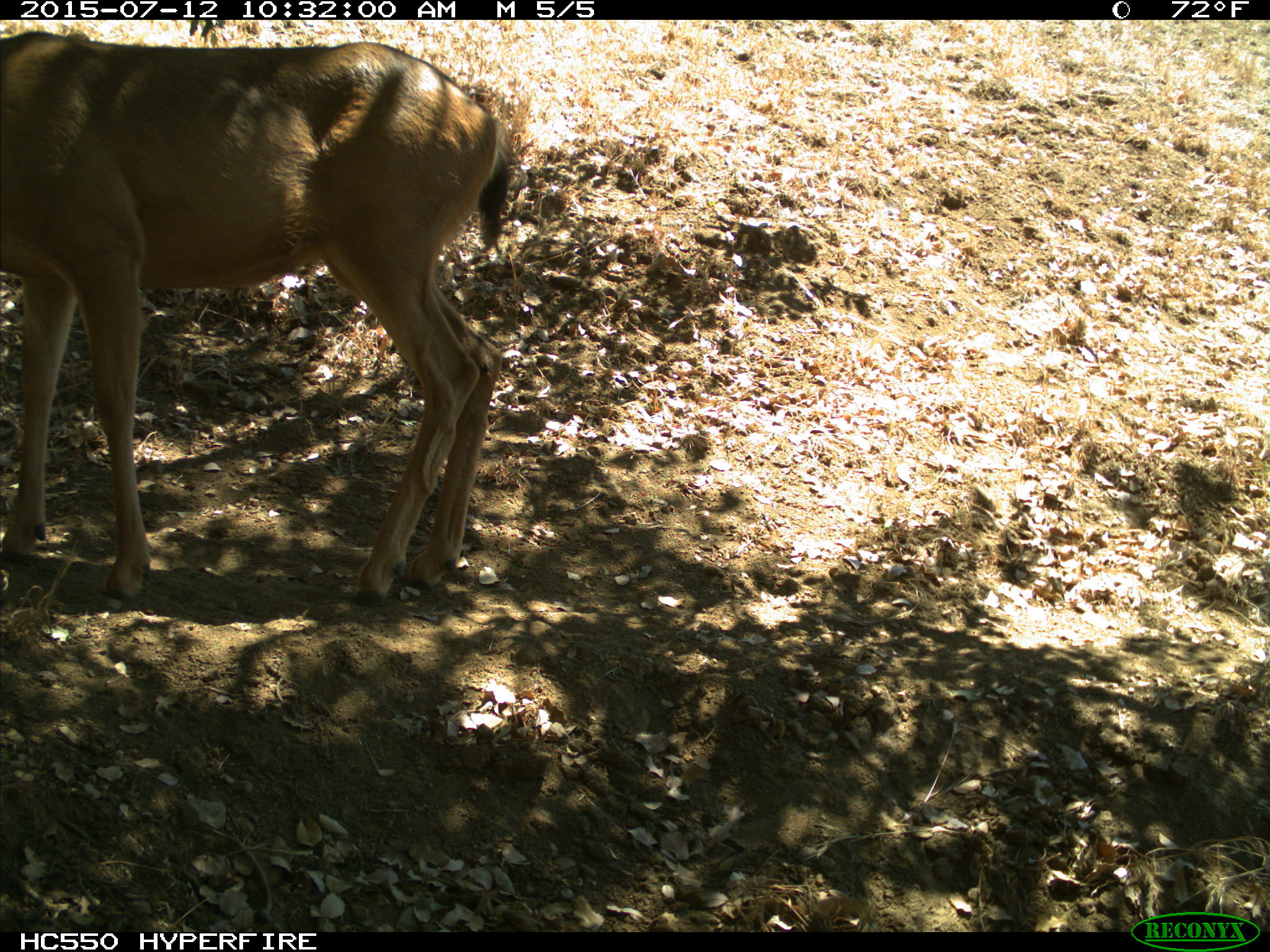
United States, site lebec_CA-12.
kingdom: Animalia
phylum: Chordata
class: Mammalia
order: Artiodactyla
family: Cervidae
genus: Odocoileus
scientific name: Odocoileus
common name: deer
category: unidentified deer